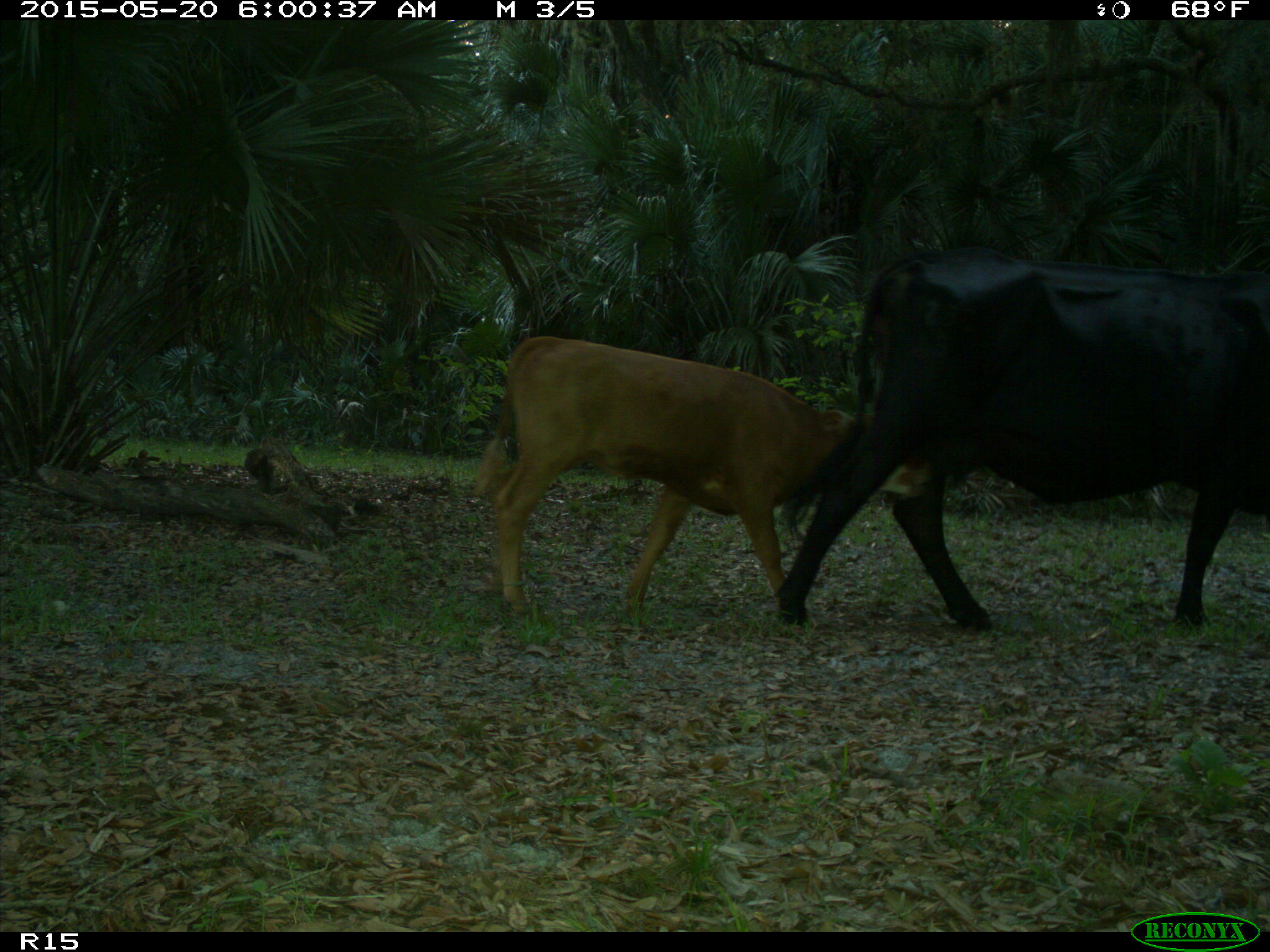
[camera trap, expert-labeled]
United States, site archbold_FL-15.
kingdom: Animalia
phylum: Chordata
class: Mammalia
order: Artiodactyla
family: Bovidae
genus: Bos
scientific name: Bos taurus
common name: domestic cow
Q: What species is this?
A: Bos taurus (domestic cow).